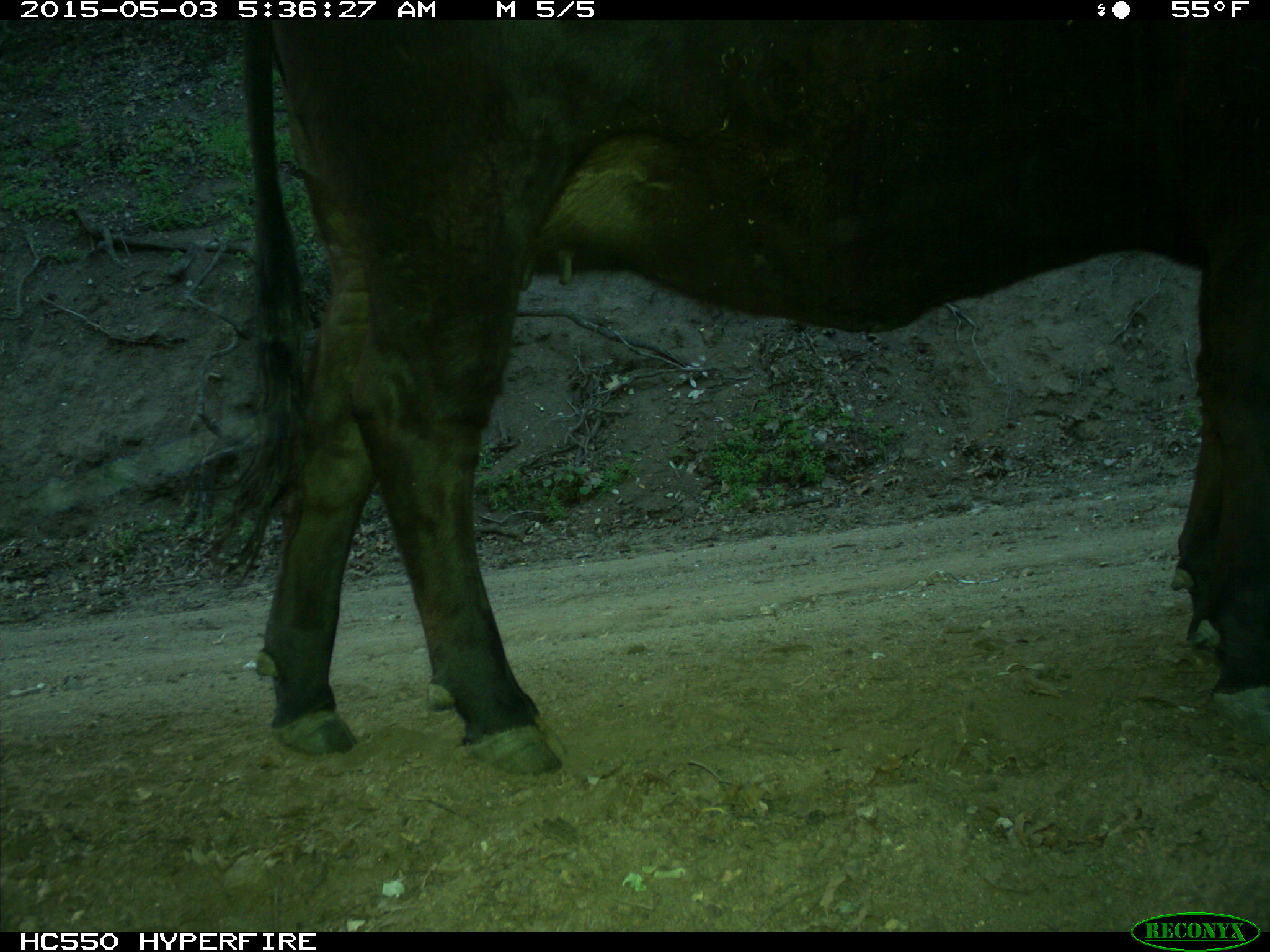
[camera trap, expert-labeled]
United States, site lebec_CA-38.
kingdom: Animalia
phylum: Chordata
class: Mammalia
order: Artiodactyla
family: Bovidae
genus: Bos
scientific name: Bos taurus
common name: domestic cow